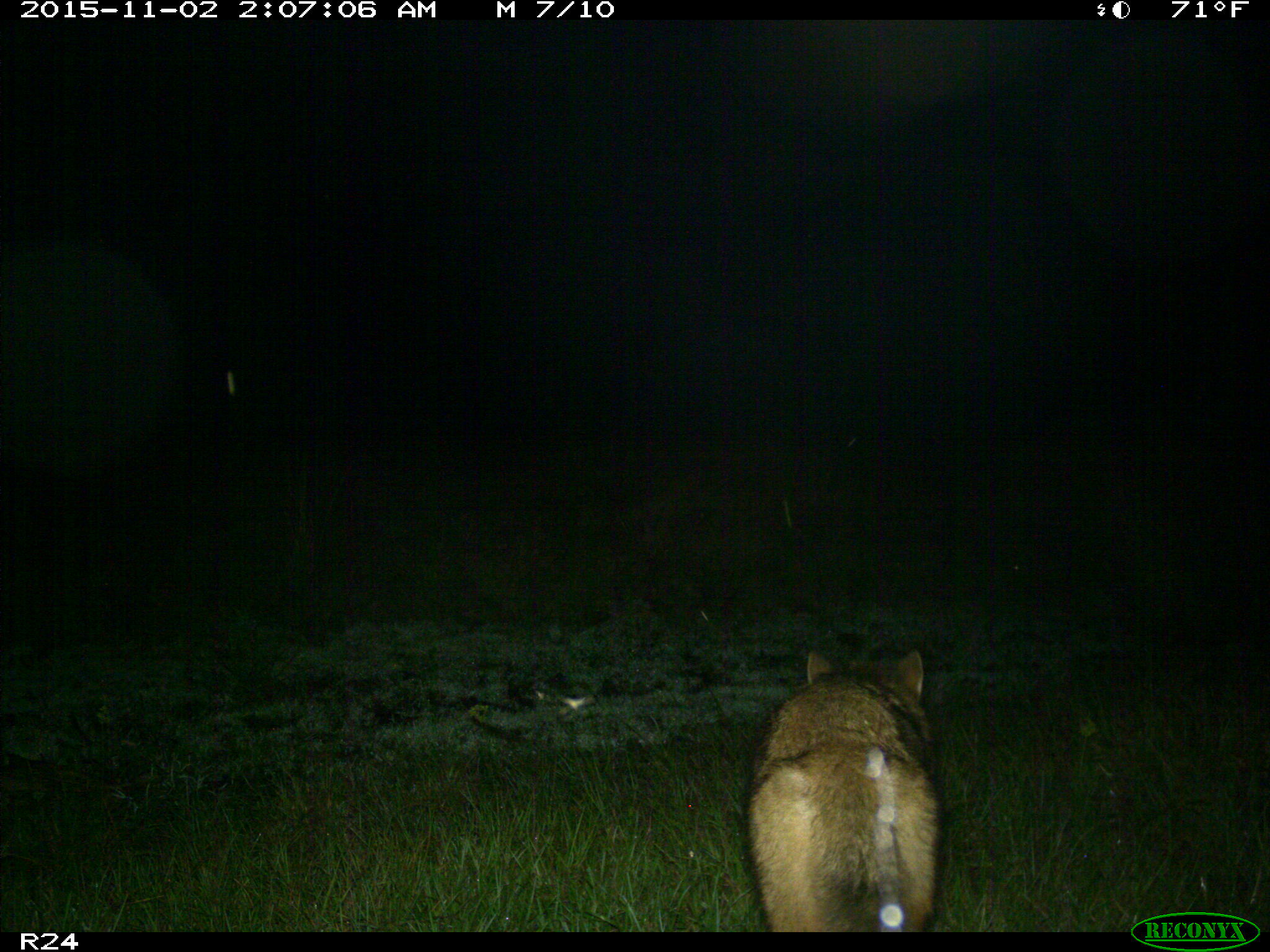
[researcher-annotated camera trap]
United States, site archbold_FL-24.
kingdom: Animalia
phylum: Chordata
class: Mammalia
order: Carnivora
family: Canidae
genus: Canis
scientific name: Canis latrans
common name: coyote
Canis latrans (coyote).